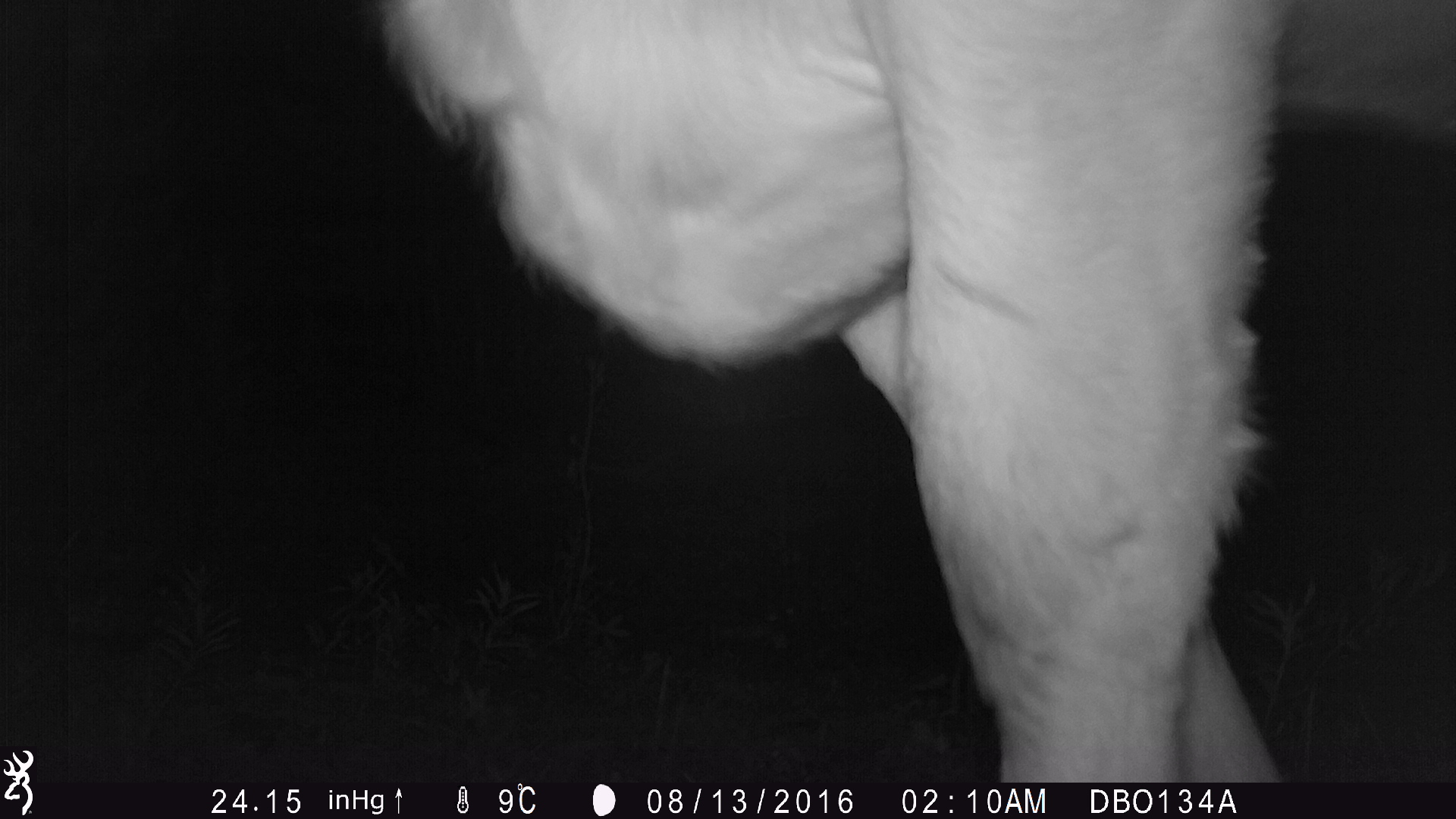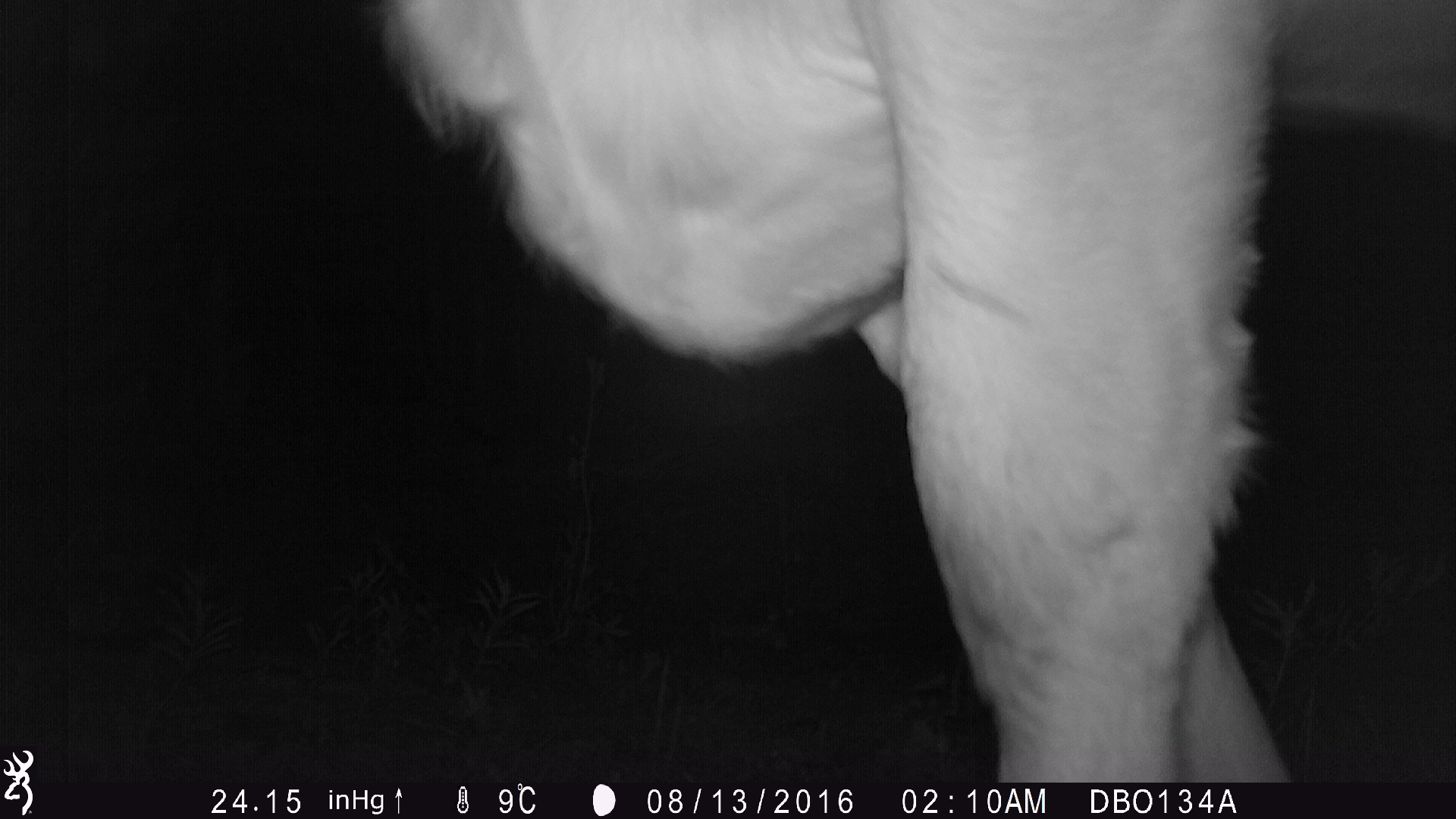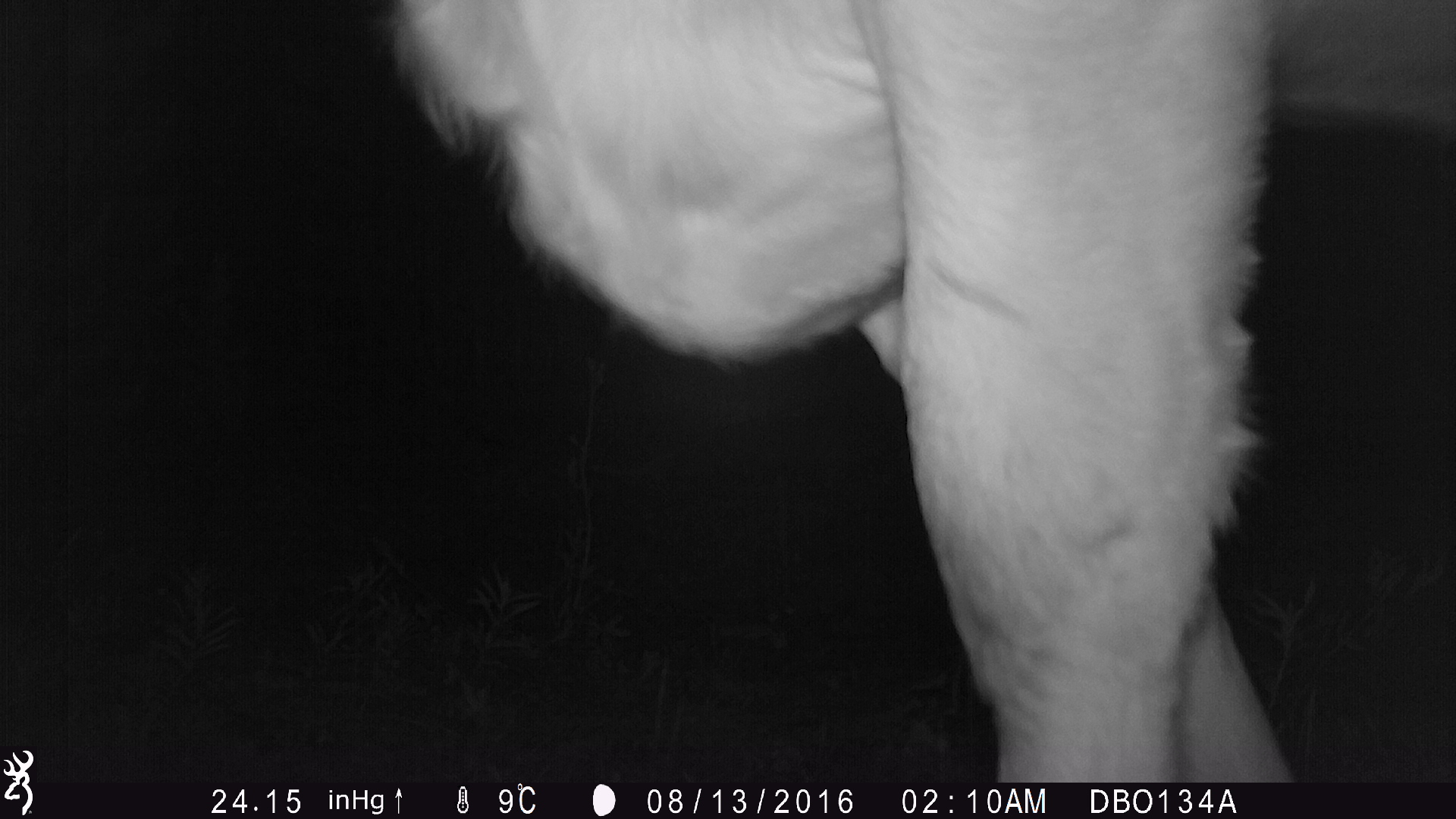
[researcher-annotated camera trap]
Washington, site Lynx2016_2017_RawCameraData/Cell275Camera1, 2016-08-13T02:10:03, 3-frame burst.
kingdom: Animalia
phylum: Chordata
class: Mammalia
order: Artiodactyla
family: Bovidae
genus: Bos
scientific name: Bos taurus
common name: domestic cattle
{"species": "domestic cattle (Bos taurus)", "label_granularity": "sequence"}